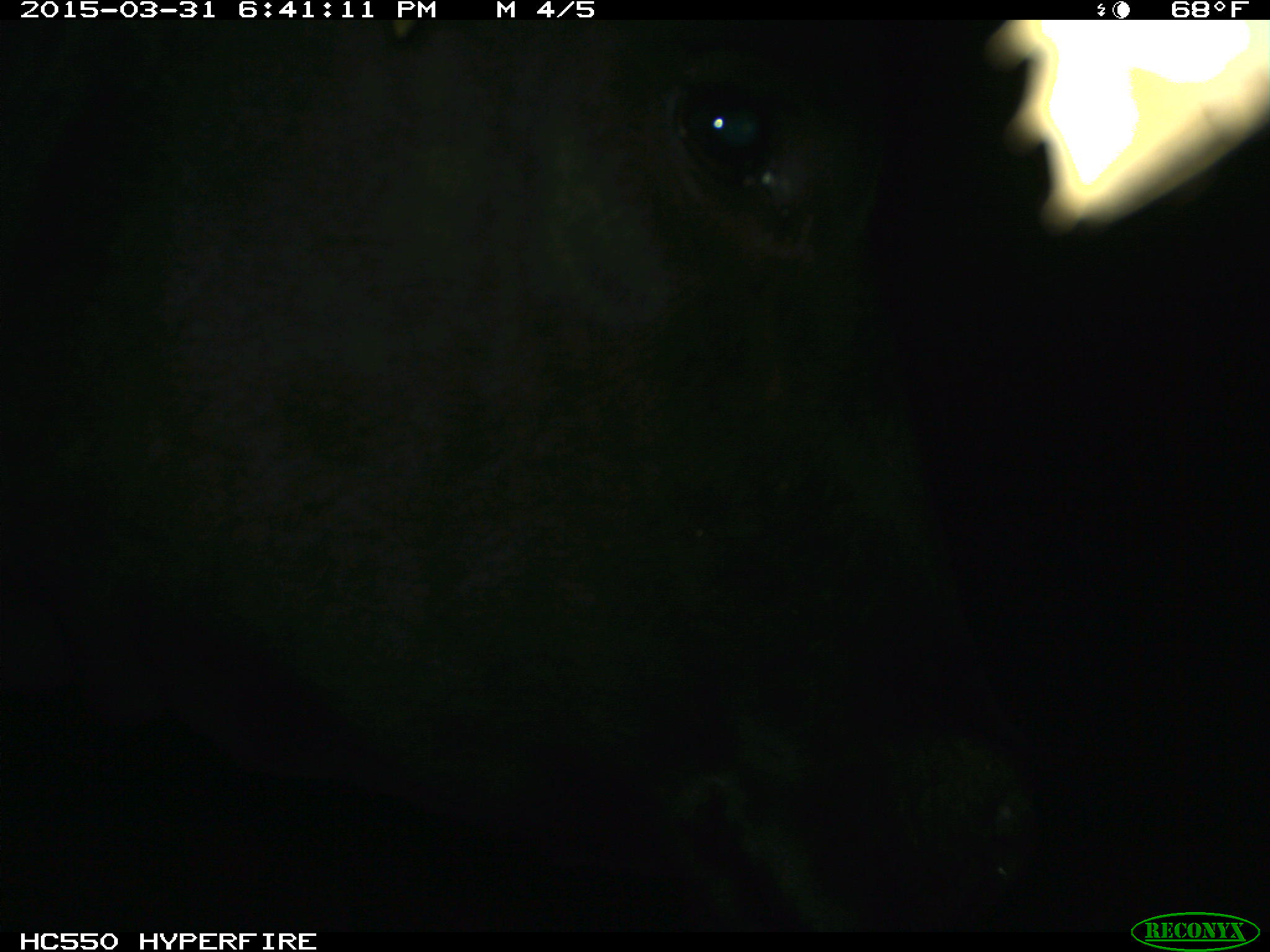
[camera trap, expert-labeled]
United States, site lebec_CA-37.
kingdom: Animalia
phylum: Chordata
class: Mammalia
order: Artiodactyla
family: Bovidae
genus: Bos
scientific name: Bos taurus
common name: domestic cow